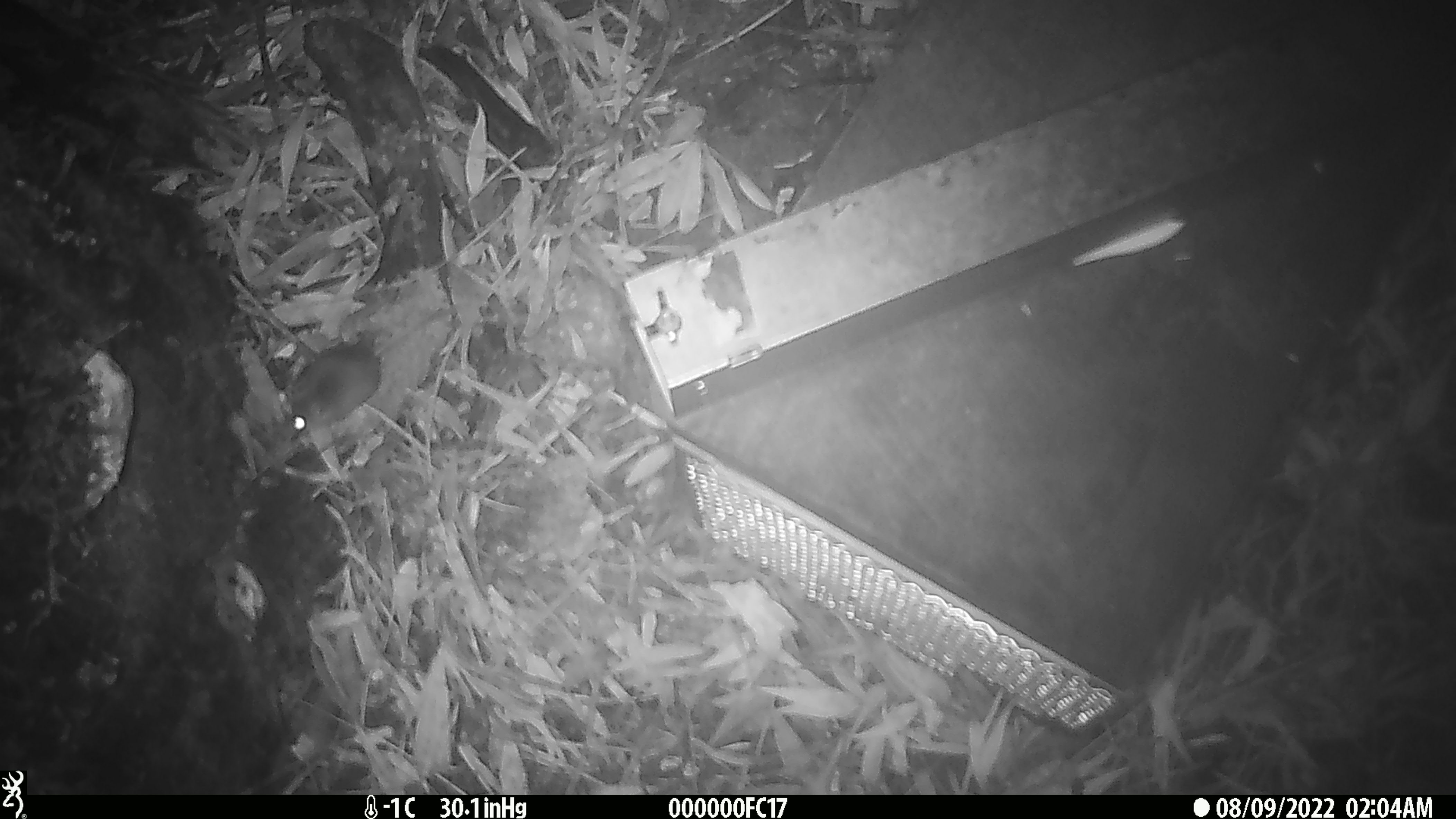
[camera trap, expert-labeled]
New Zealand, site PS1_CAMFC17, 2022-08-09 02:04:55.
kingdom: Animalia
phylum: Chordata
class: Mammalia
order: Rodentia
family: Muridae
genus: Mus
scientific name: Mus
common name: mouse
Mouse (Mus).